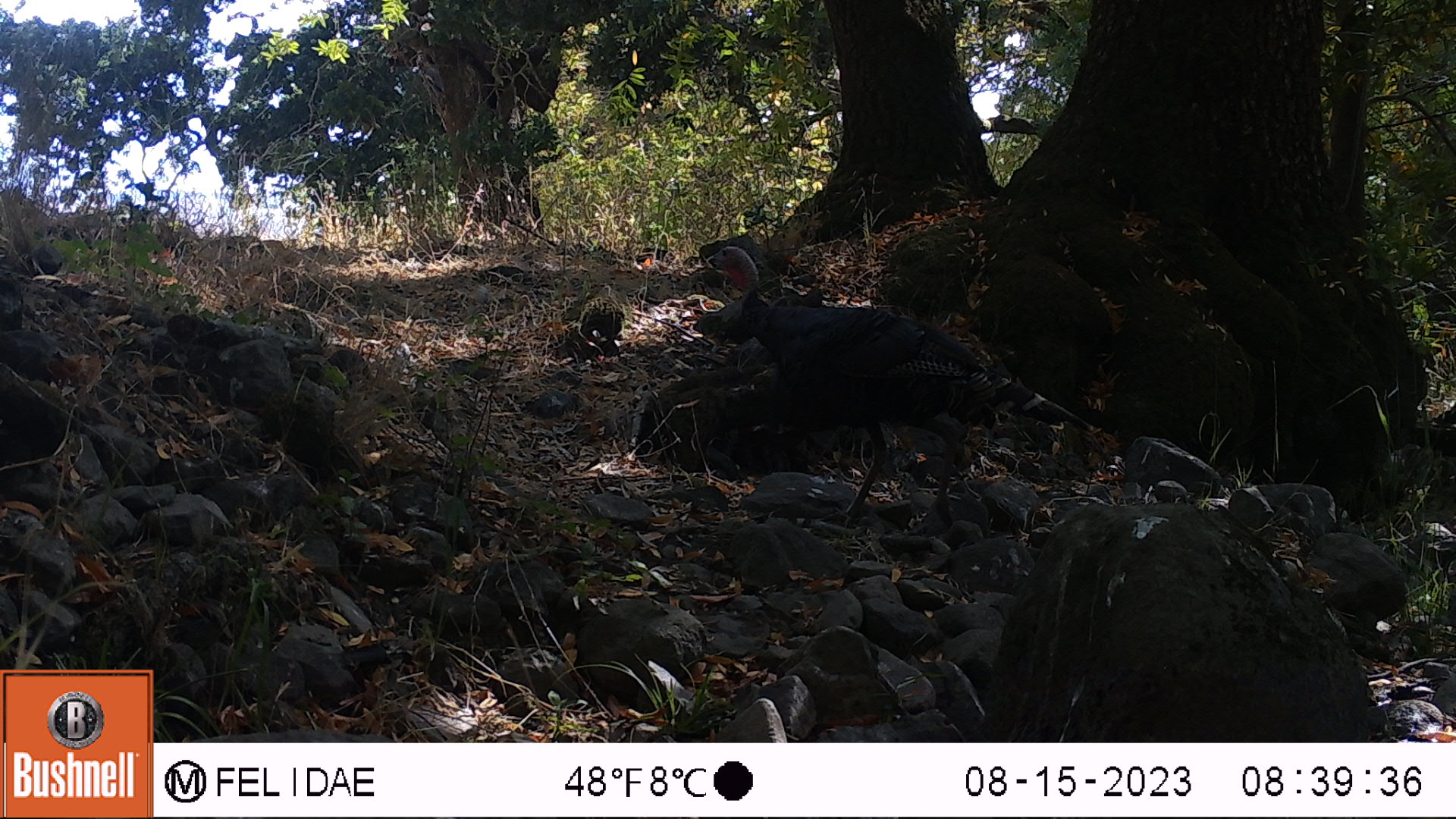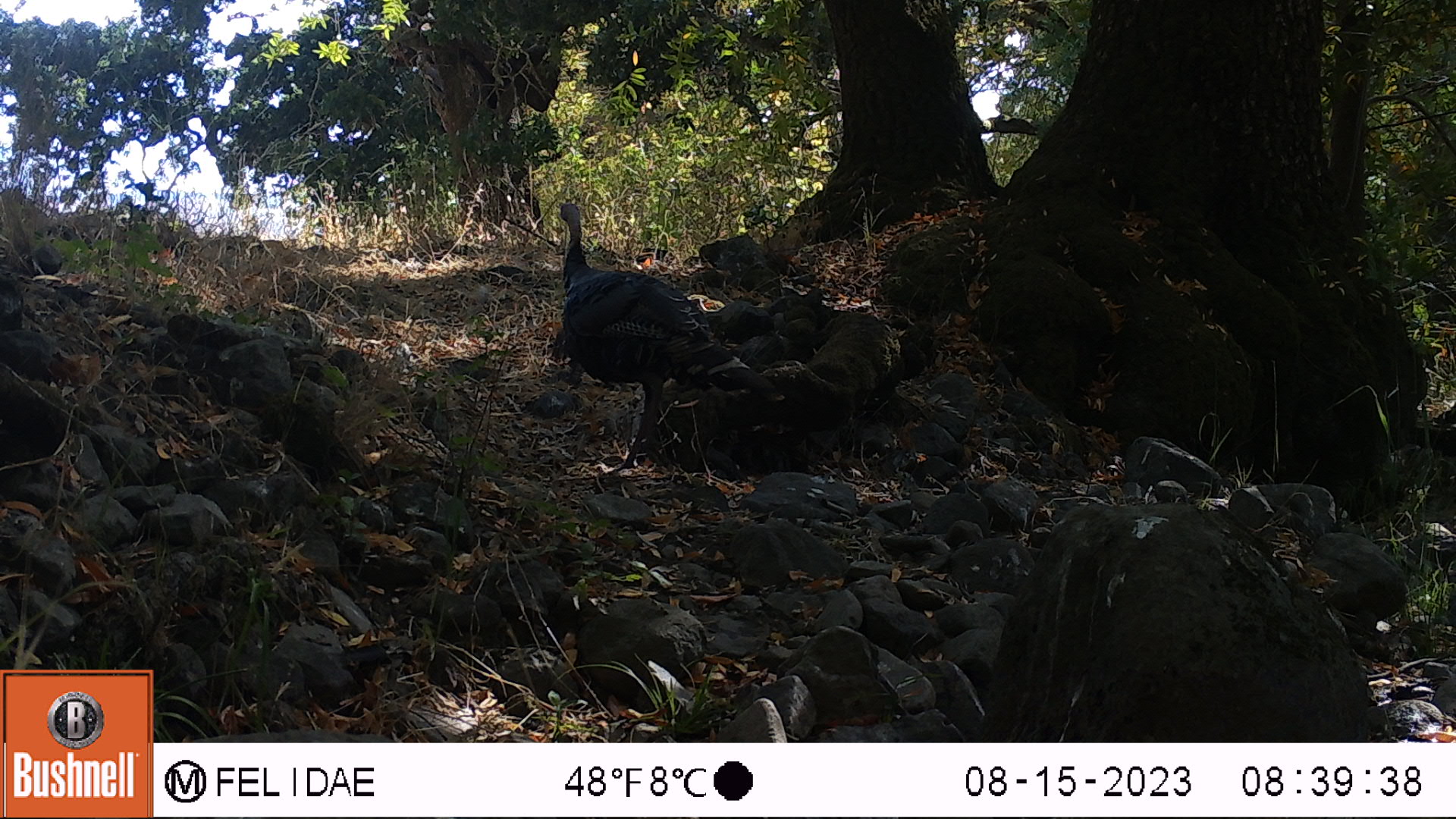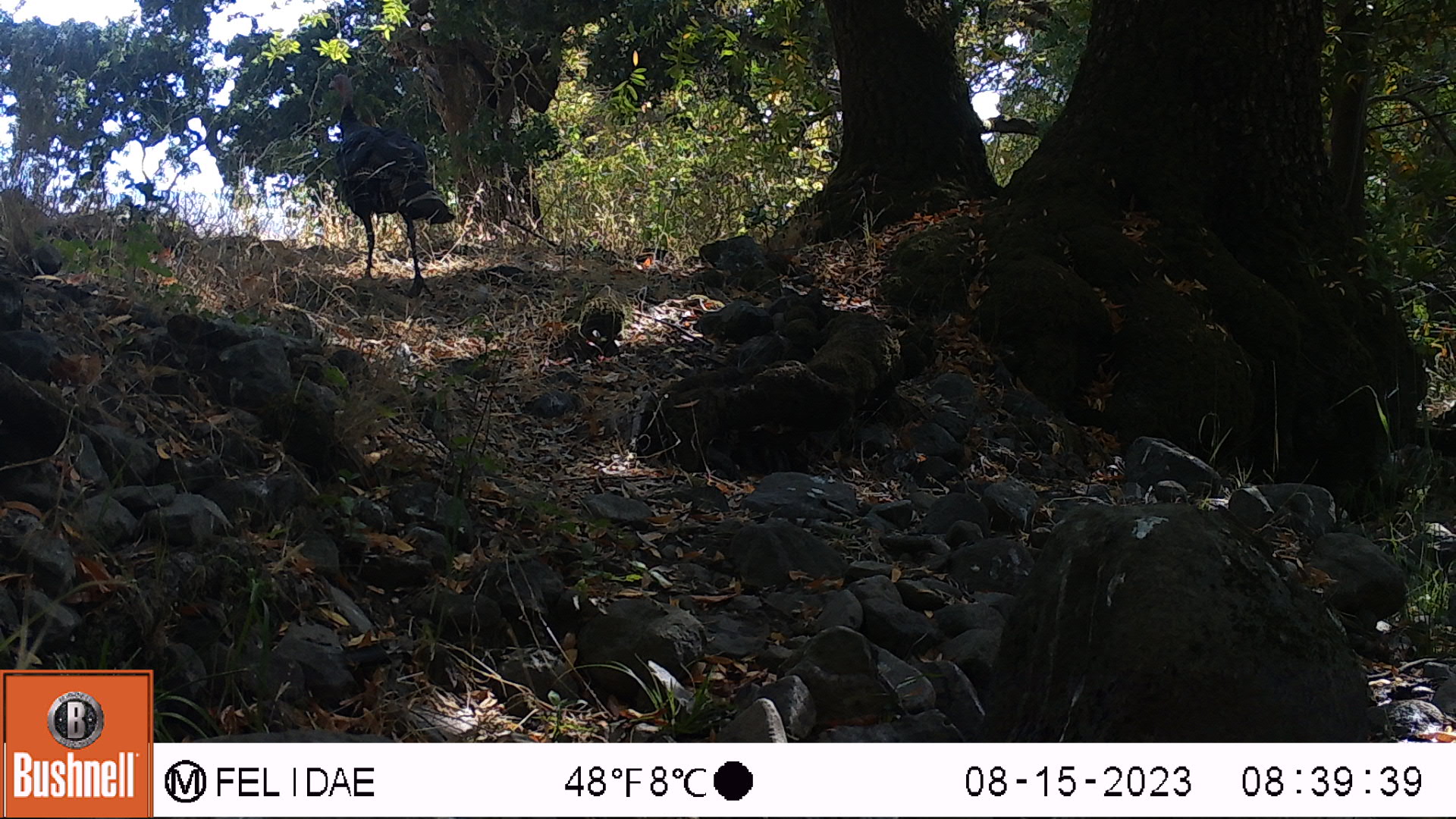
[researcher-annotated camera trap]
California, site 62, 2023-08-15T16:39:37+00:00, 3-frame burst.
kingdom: Animalia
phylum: Chordata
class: Aves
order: Galliformes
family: Phasianidae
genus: Meleagris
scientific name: Meleagris gallopavo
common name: turkey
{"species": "turkey (Meleagris gallopavo)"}